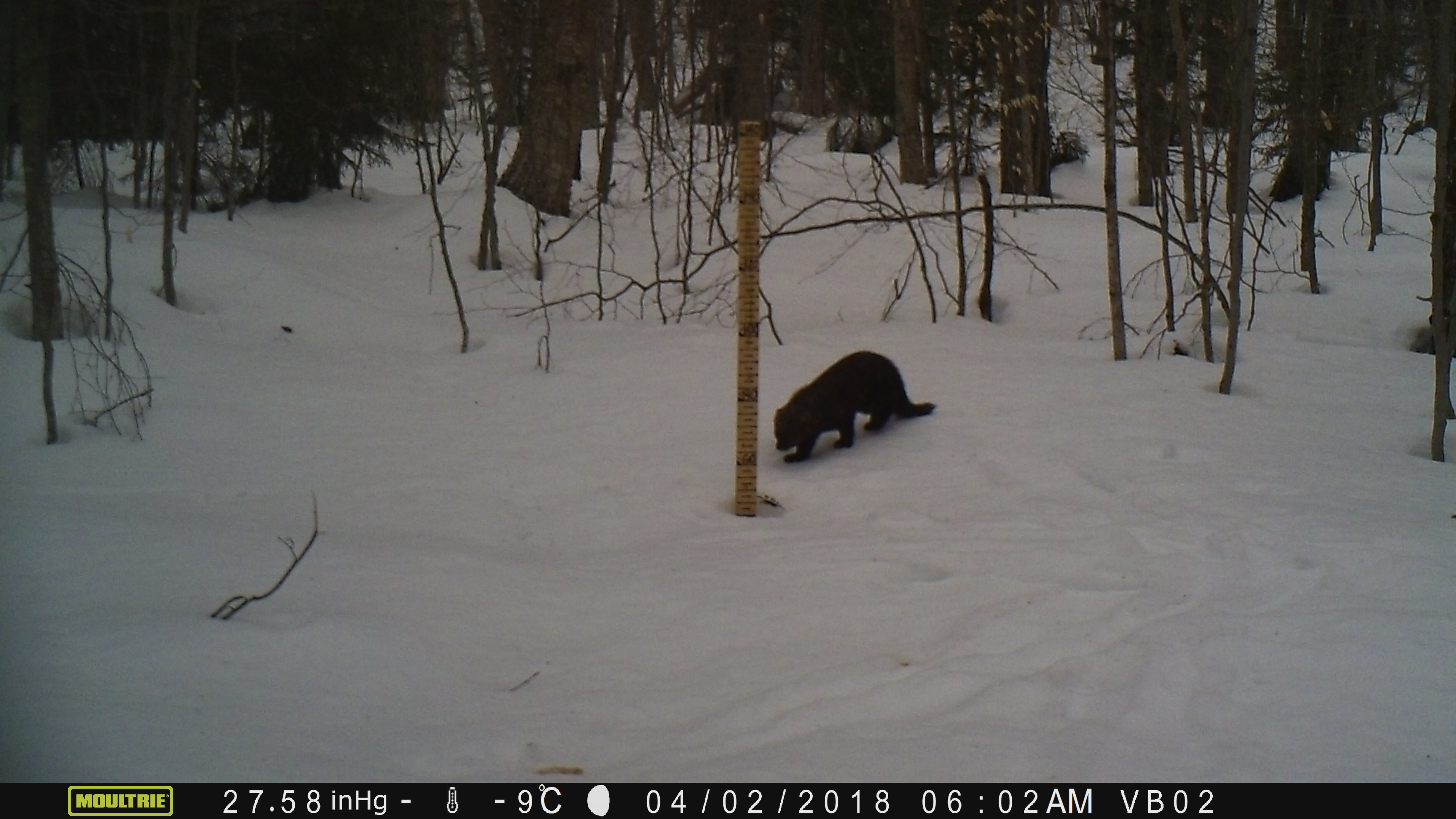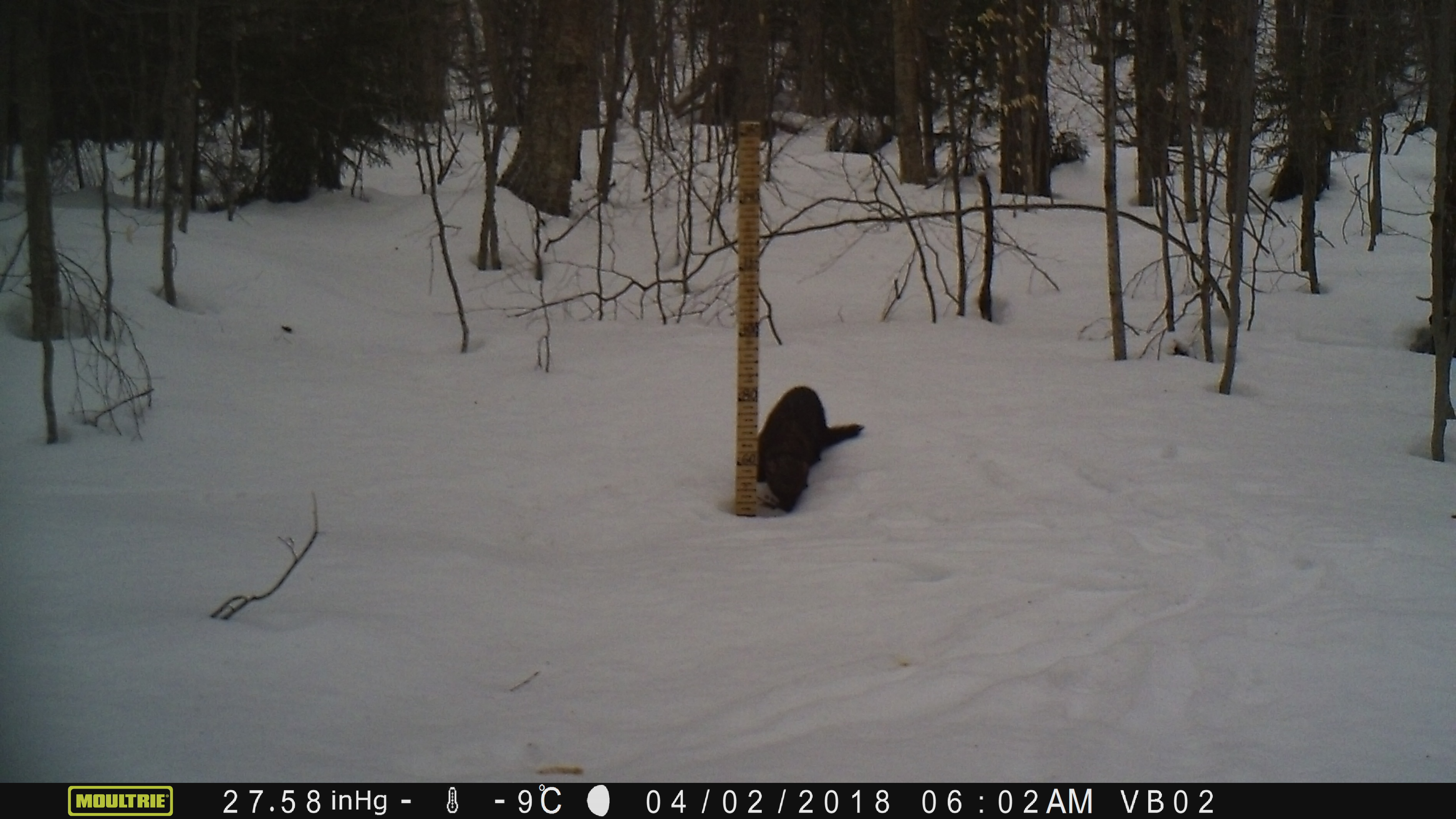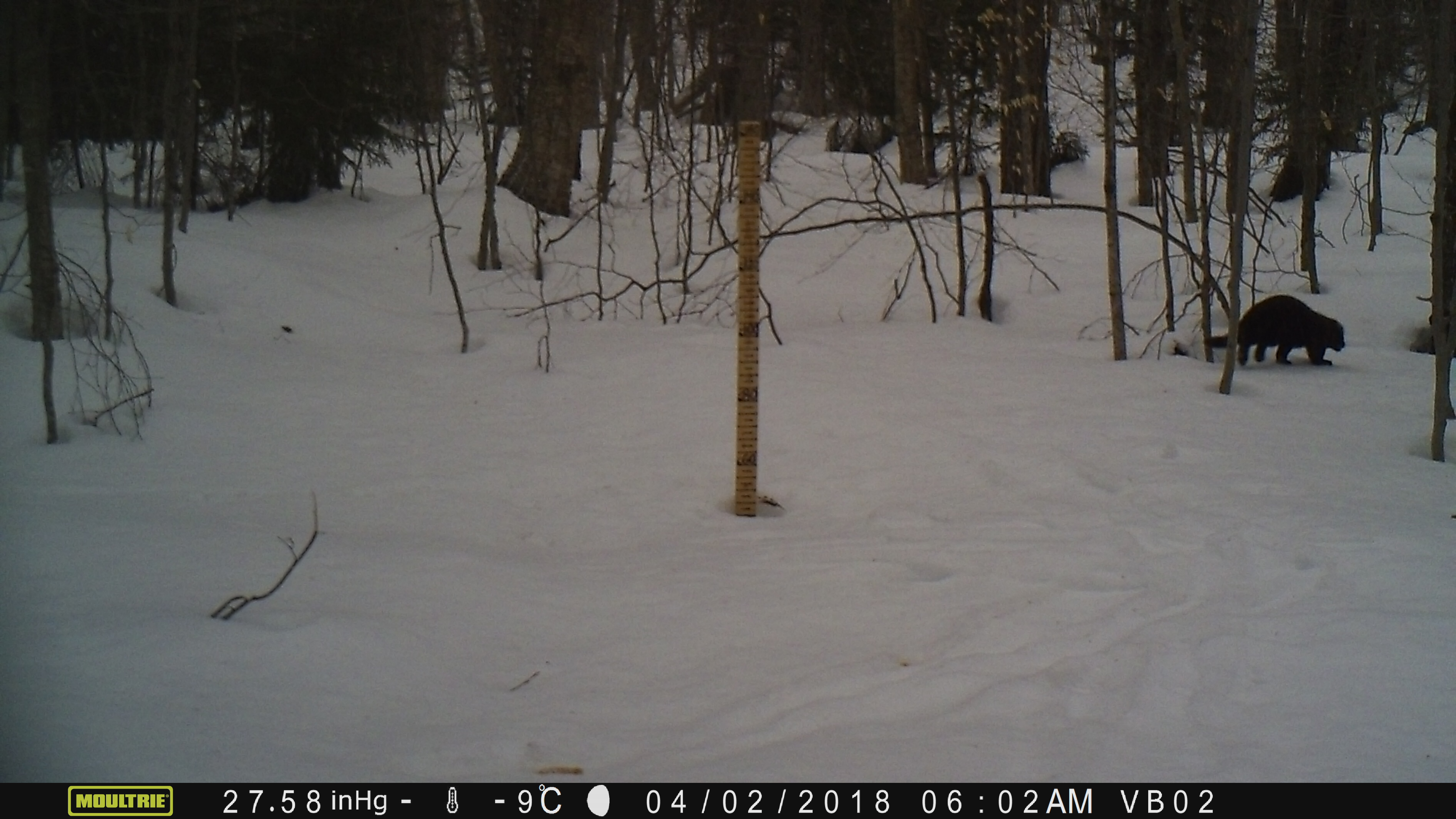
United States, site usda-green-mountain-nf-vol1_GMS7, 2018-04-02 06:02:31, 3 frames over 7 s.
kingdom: Animalia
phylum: Chordata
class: Mammalia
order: Carnivora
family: Mustelidae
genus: Pekania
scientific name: Pekania pennanti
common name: fisher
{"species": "fisher (Pekania pennanti)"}